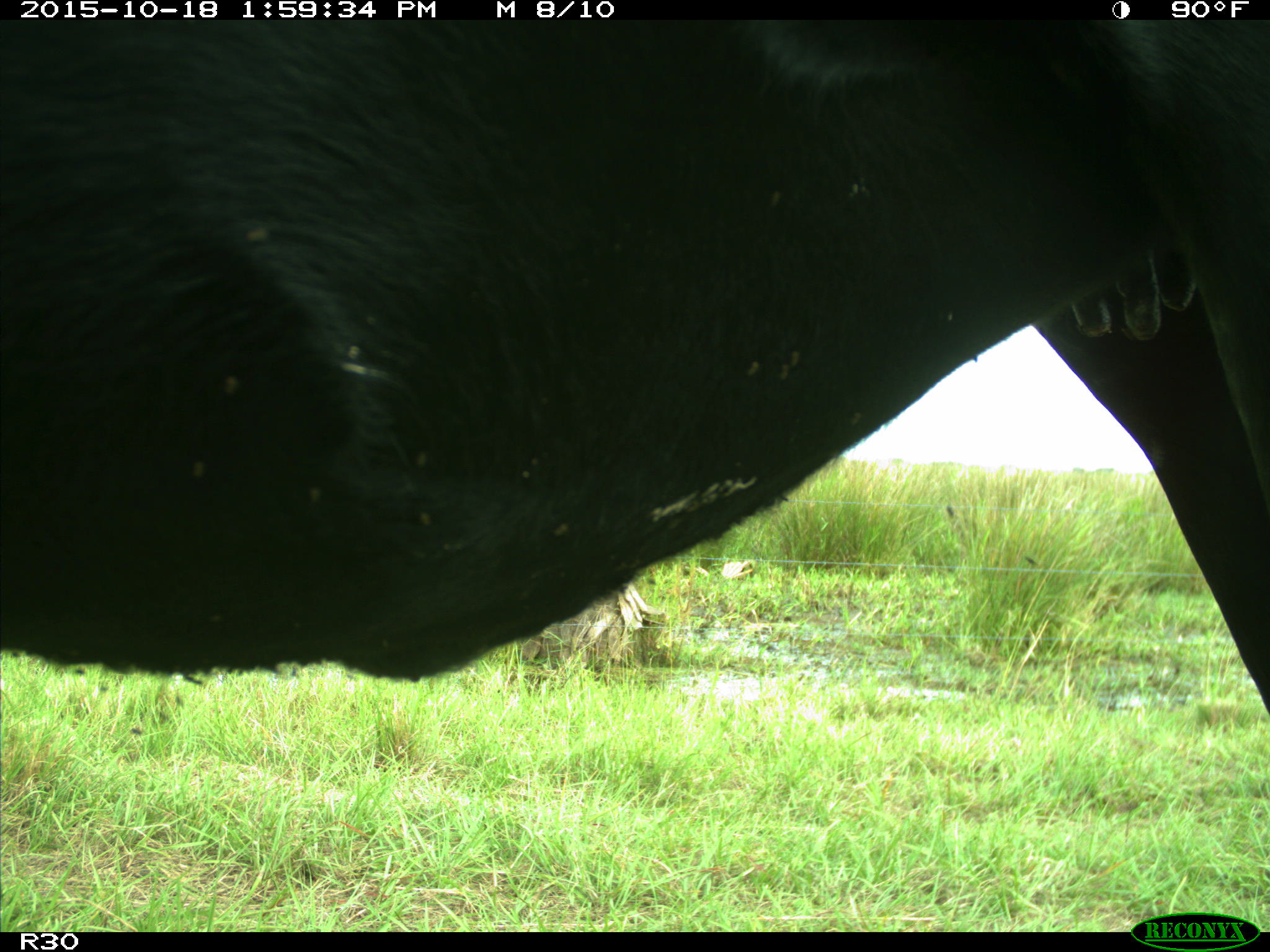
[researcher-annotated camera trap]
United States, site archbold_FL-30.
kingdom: Animalia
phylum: Chordata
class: Mammalia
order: Artiodactyla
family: Bovidae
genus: Bos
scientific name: Bos taurus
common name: domestic cow